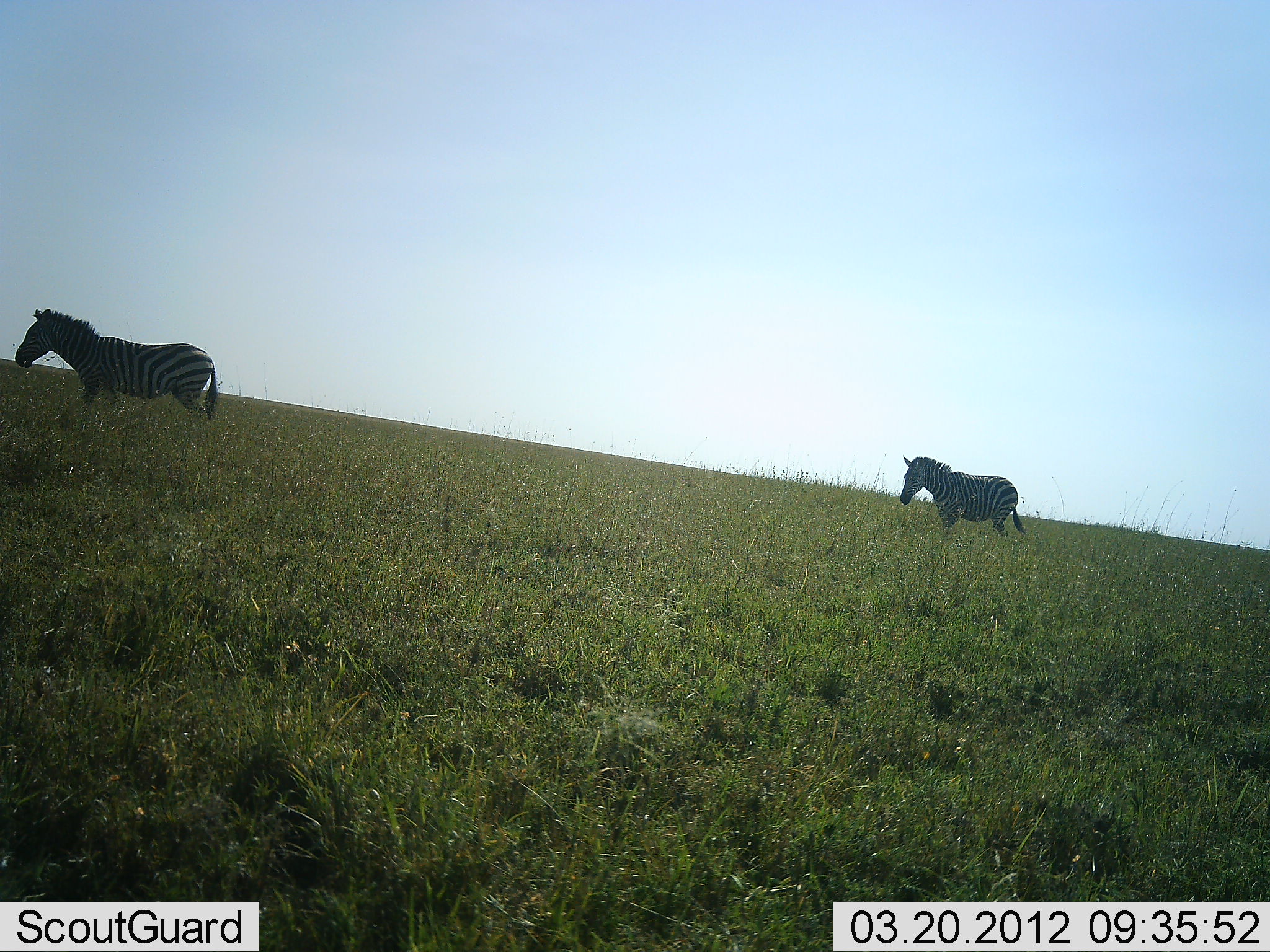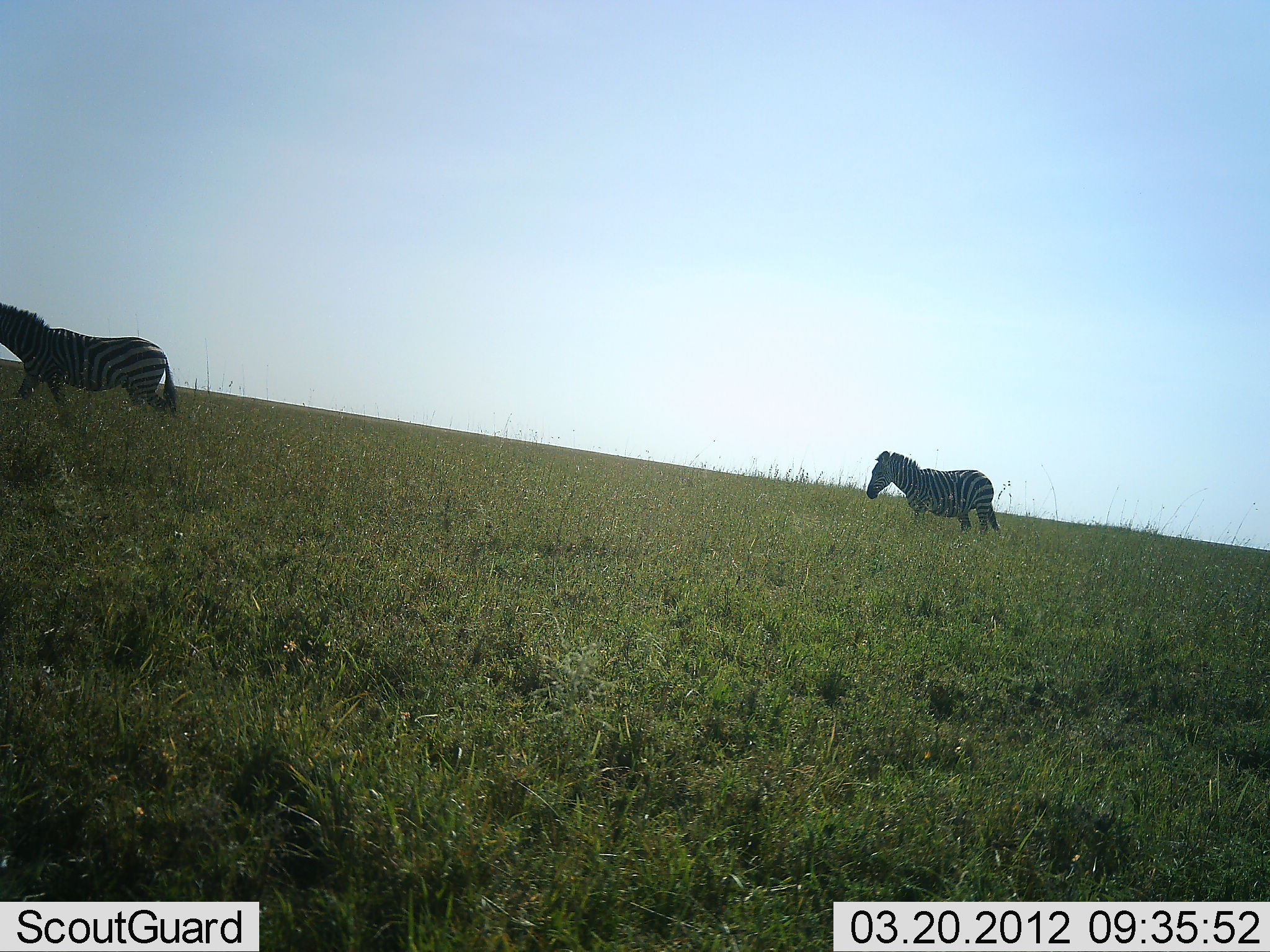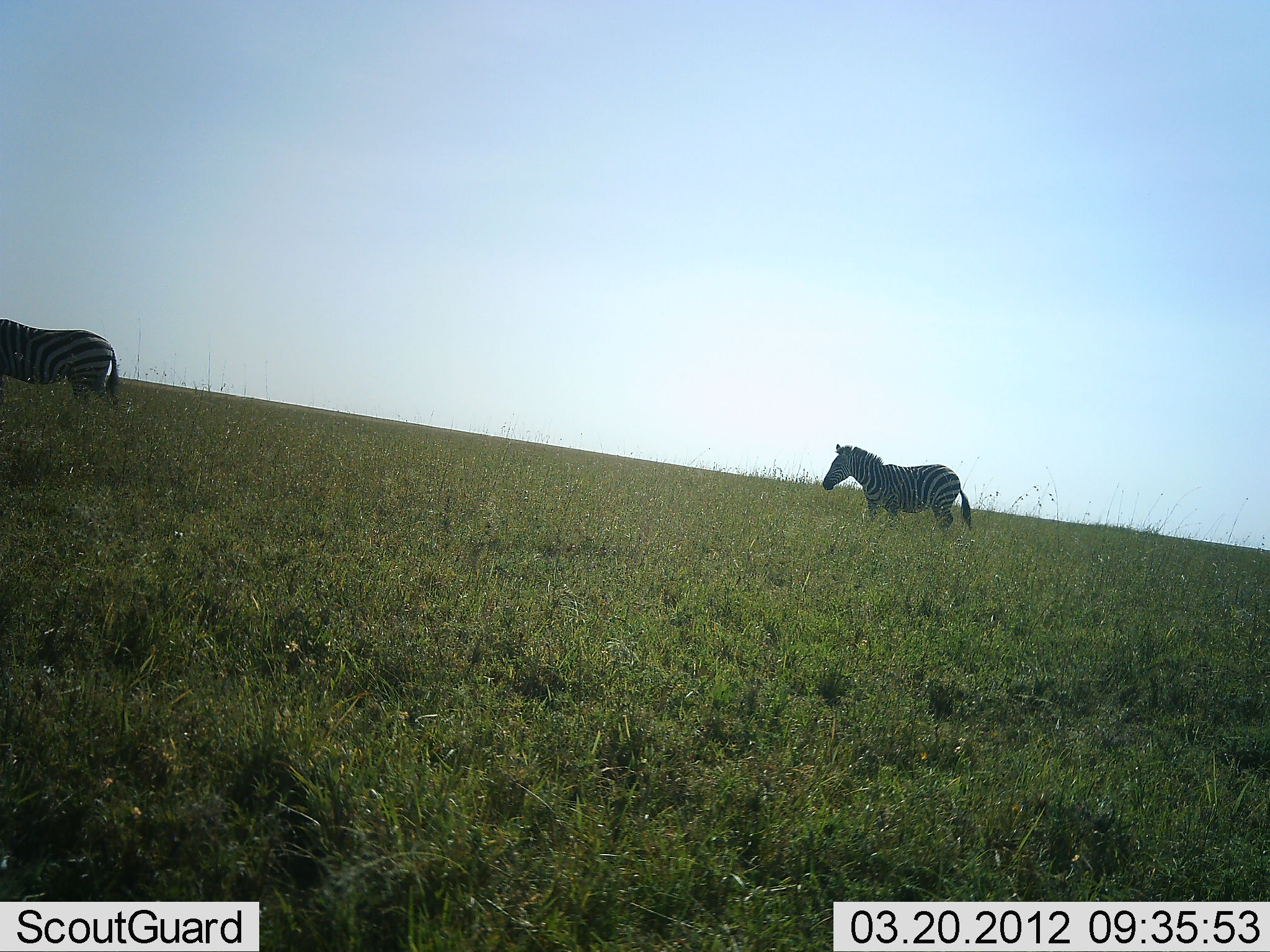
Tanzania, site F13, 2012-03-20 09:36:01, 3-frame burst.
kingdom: Animalia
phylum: Chordata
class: Mammalia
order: Perissodactyla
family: Equidae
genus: Equus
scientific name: Equus quagga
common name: plains zebra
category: zebra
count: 2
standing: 9%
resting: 0%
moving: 100%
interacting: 0%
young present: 0%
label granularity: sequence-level